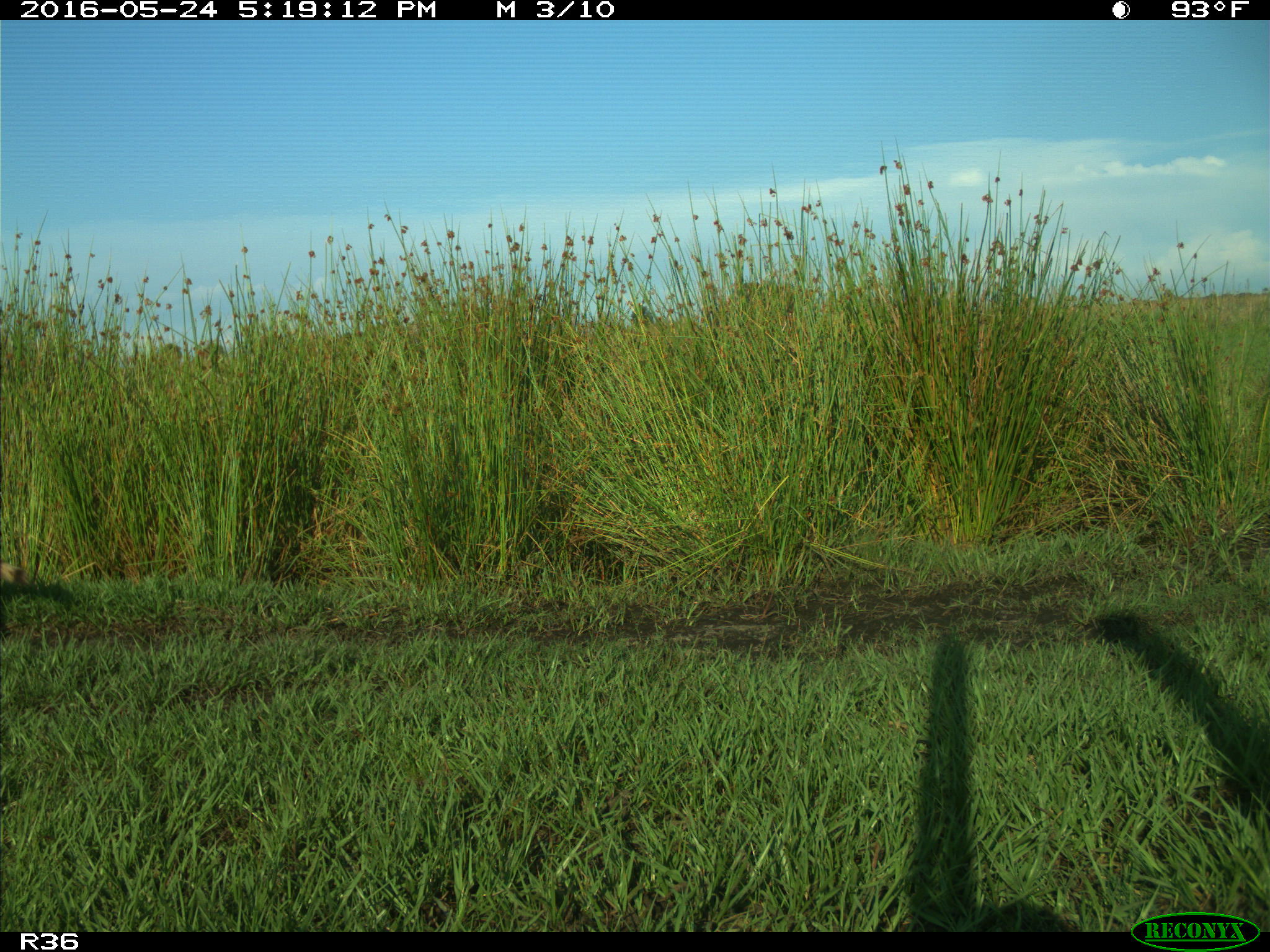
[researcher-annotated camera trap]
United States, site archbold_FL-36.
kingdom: Animalia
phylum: Chordata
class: Mammalia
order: Carnivora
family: Procyonidae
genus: Procyon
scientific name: Procyon lotor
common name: common raccoon